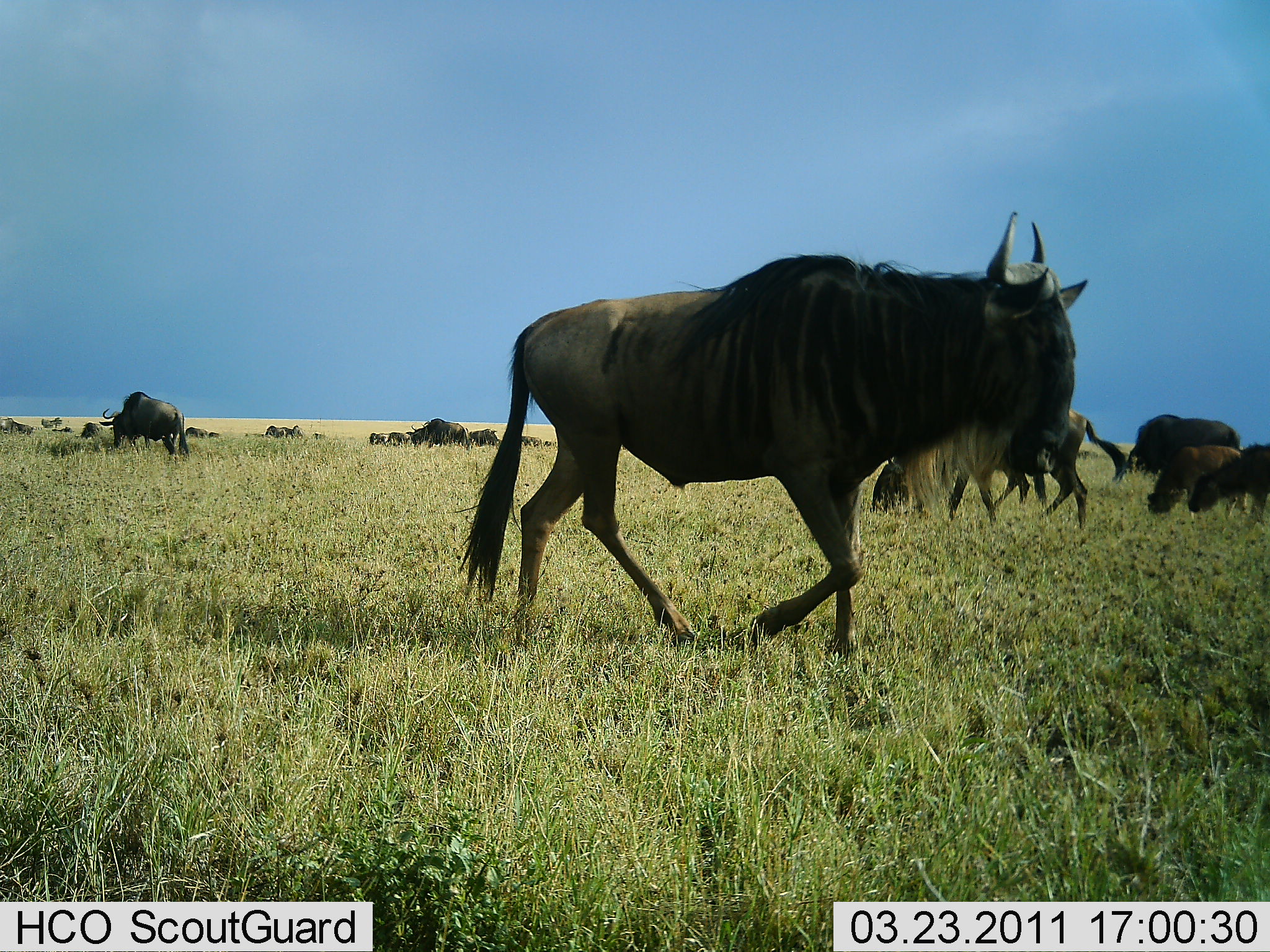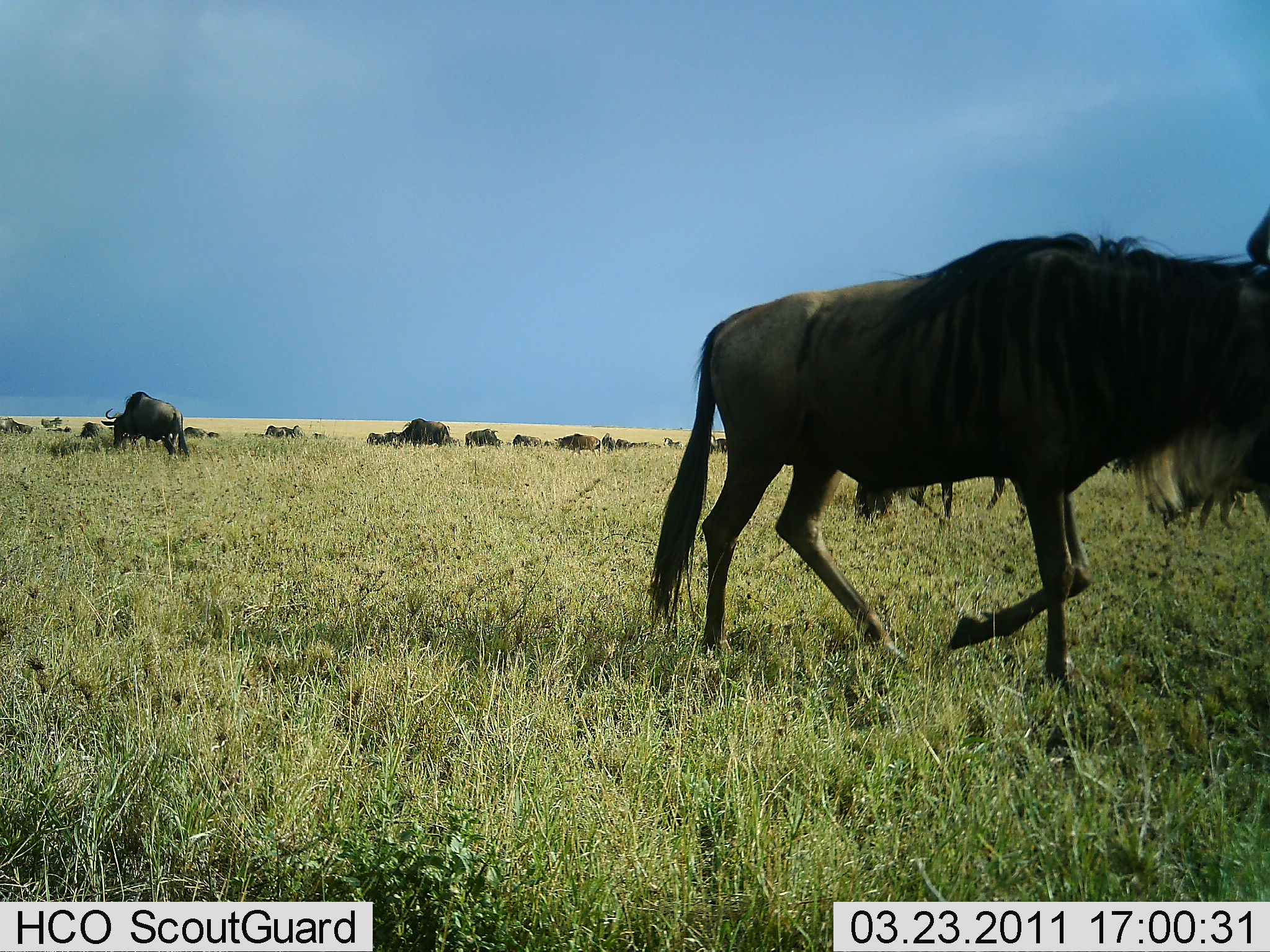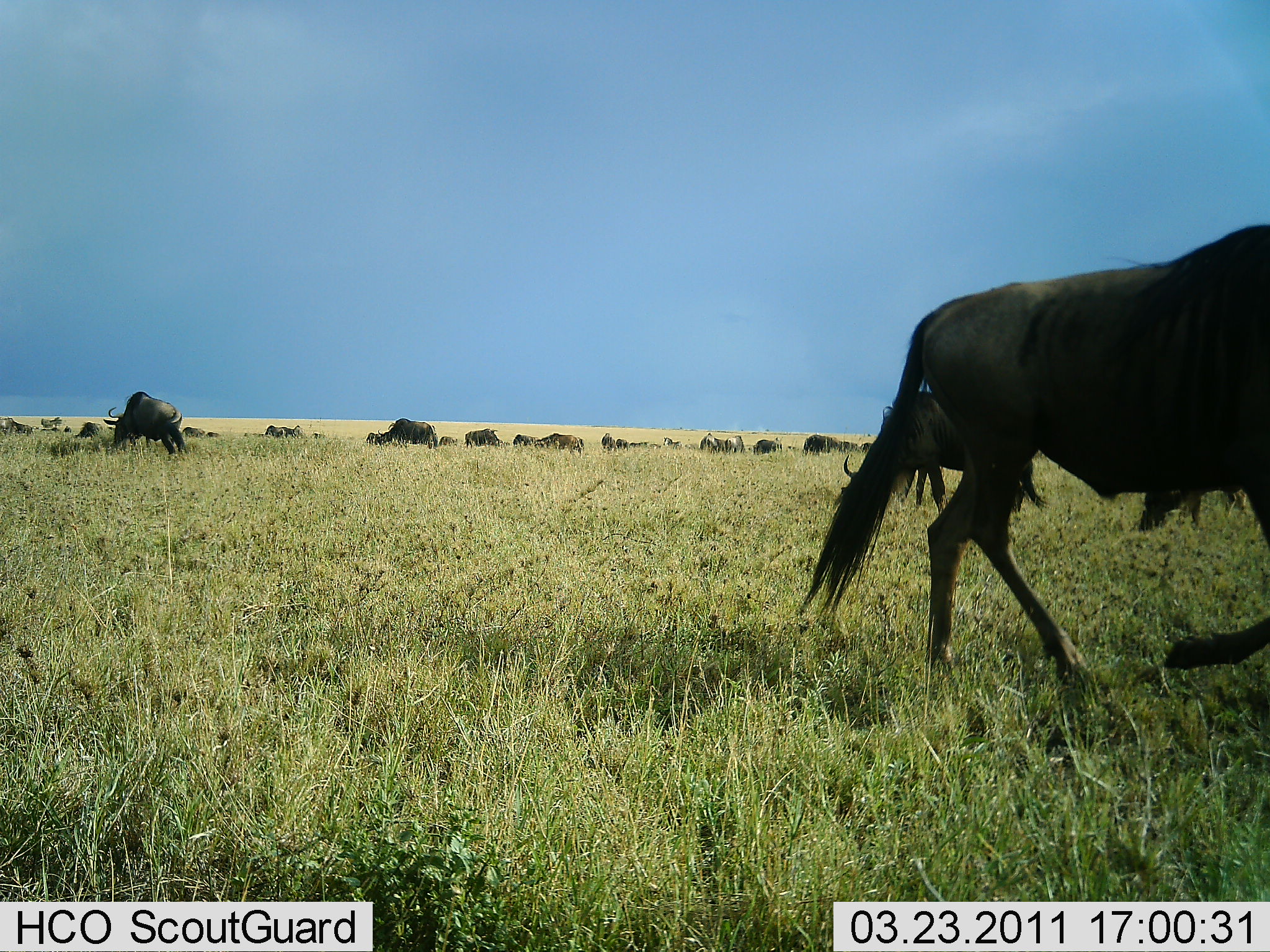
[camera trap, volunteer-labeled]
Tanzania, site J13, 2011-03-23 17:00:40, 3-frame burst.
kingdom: Animalia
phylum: Chordata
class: Mammalia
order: Artiodactyla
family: Bovidae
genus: Connochaetes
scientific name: Connochaetes taurinus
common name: blue wildebeest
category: wildebeest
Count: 11-50.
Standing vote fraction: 45%.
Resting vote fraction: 18%.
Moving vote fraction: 100%.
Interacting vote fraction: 9%.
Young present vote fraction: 0%.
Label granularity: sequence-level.